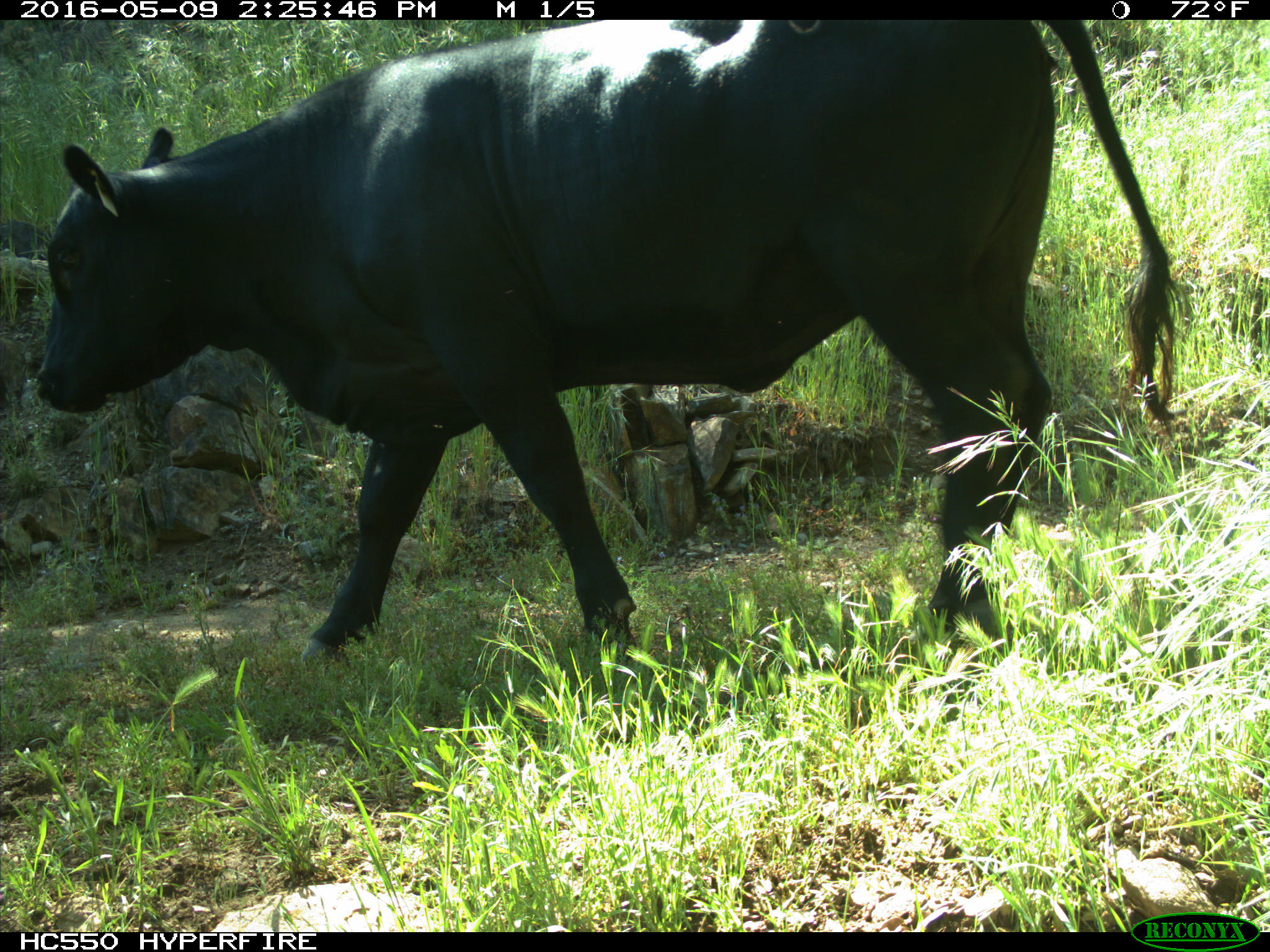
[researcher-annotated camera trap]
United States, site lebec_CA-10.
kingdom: Animalia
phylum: Chordata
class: Mammalia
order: Artiodactyla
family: Bovidae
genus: Bos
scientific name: Bos taurus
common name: domestic cow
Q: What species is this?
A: Bos taurus (domestic cow).